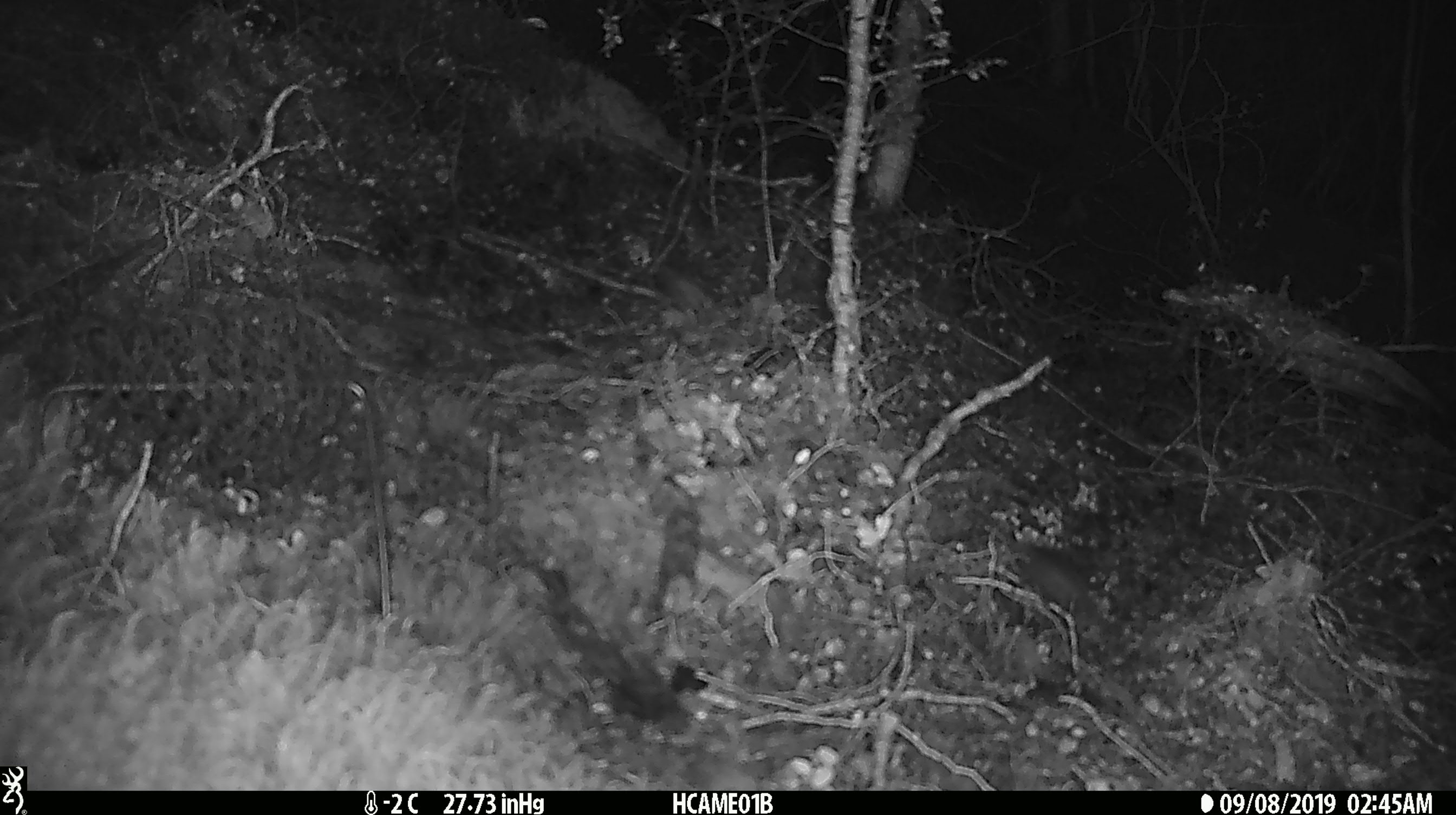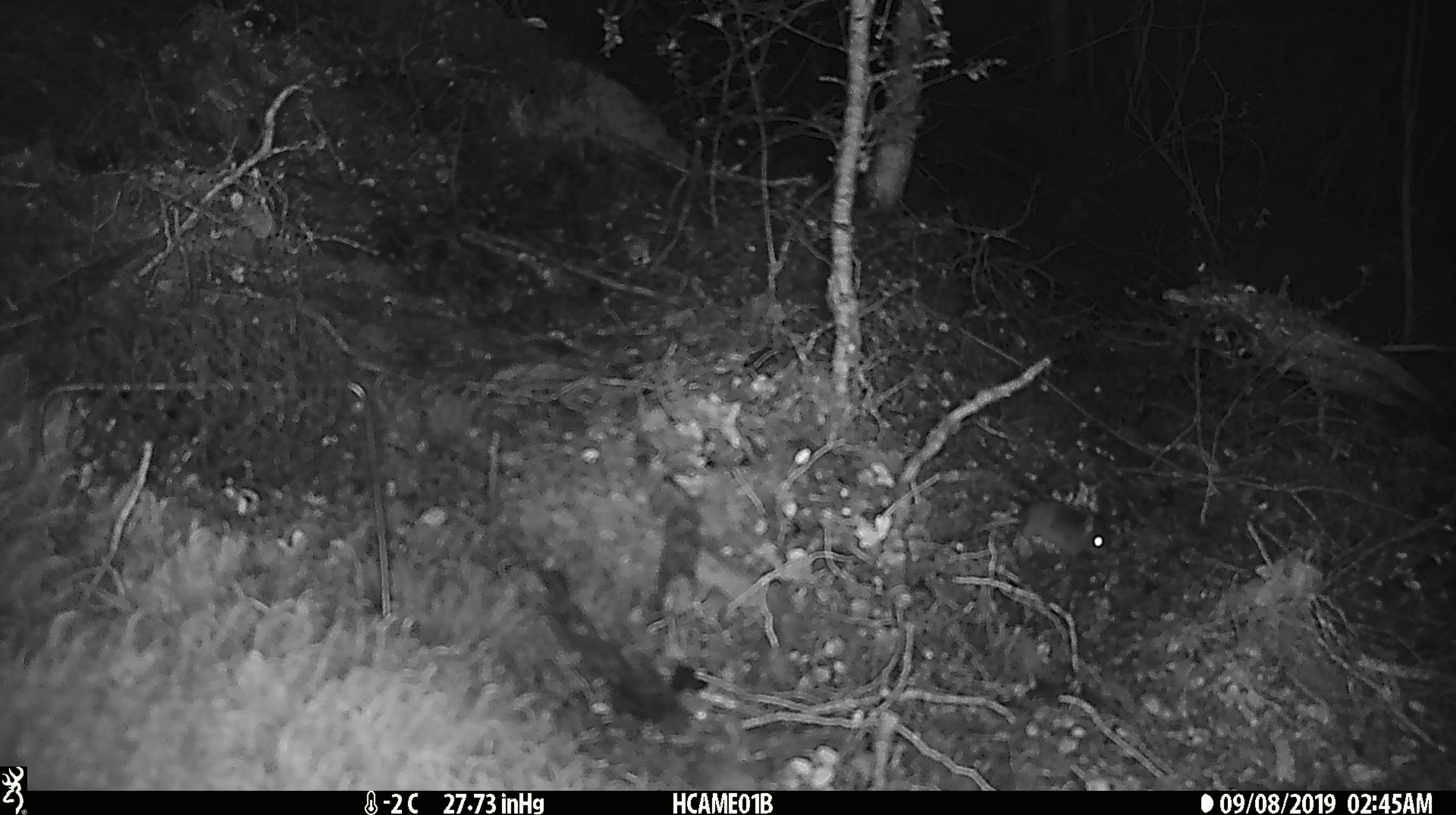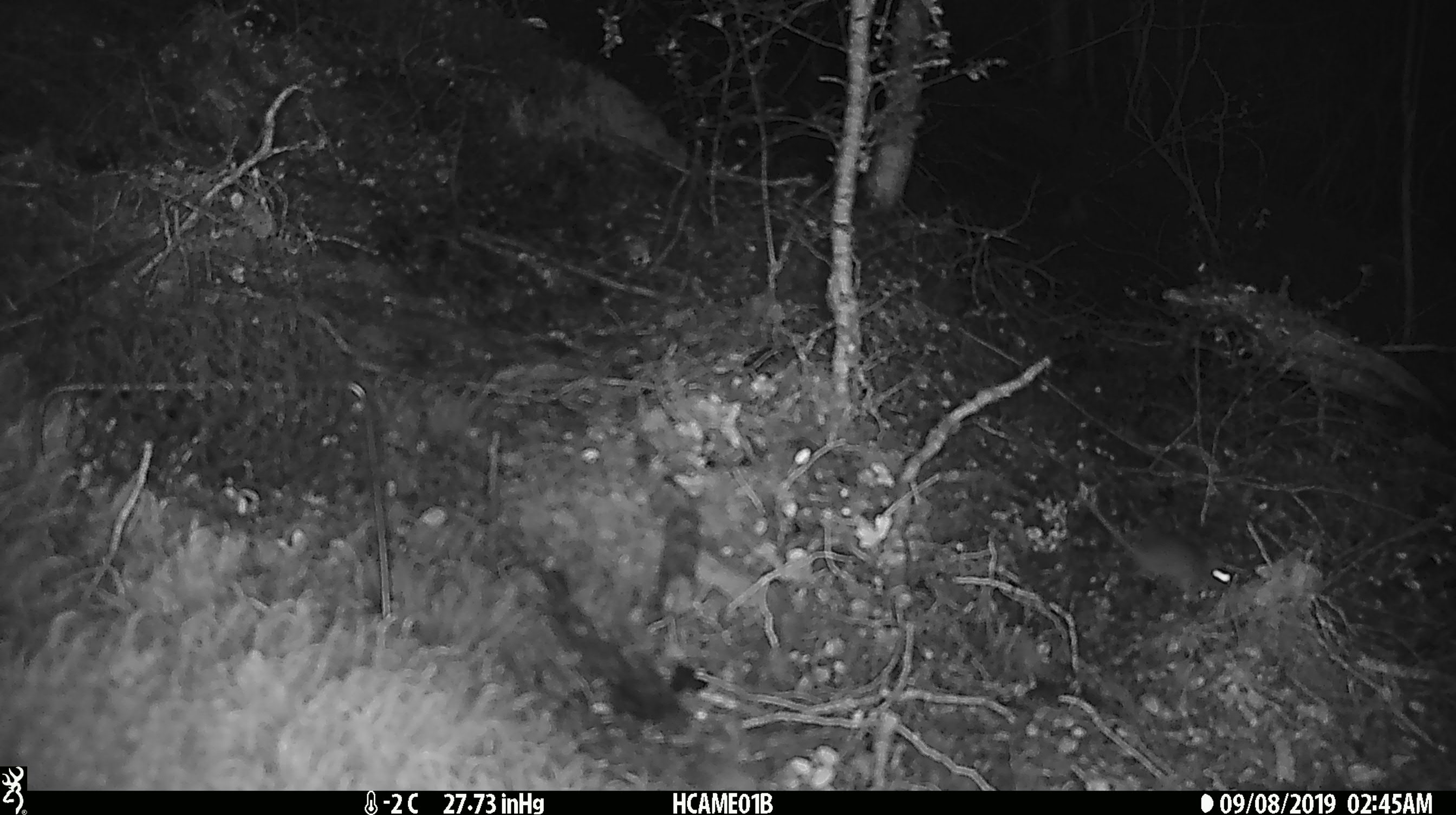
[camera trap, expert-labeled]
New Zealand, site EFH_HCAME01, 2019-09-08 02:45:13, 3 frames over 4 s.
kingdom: Animalia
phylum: Chordata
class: Mammalia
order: Rodentia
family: Muridae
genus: Mus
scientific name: Mus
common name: mouse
Mouse (Mus).